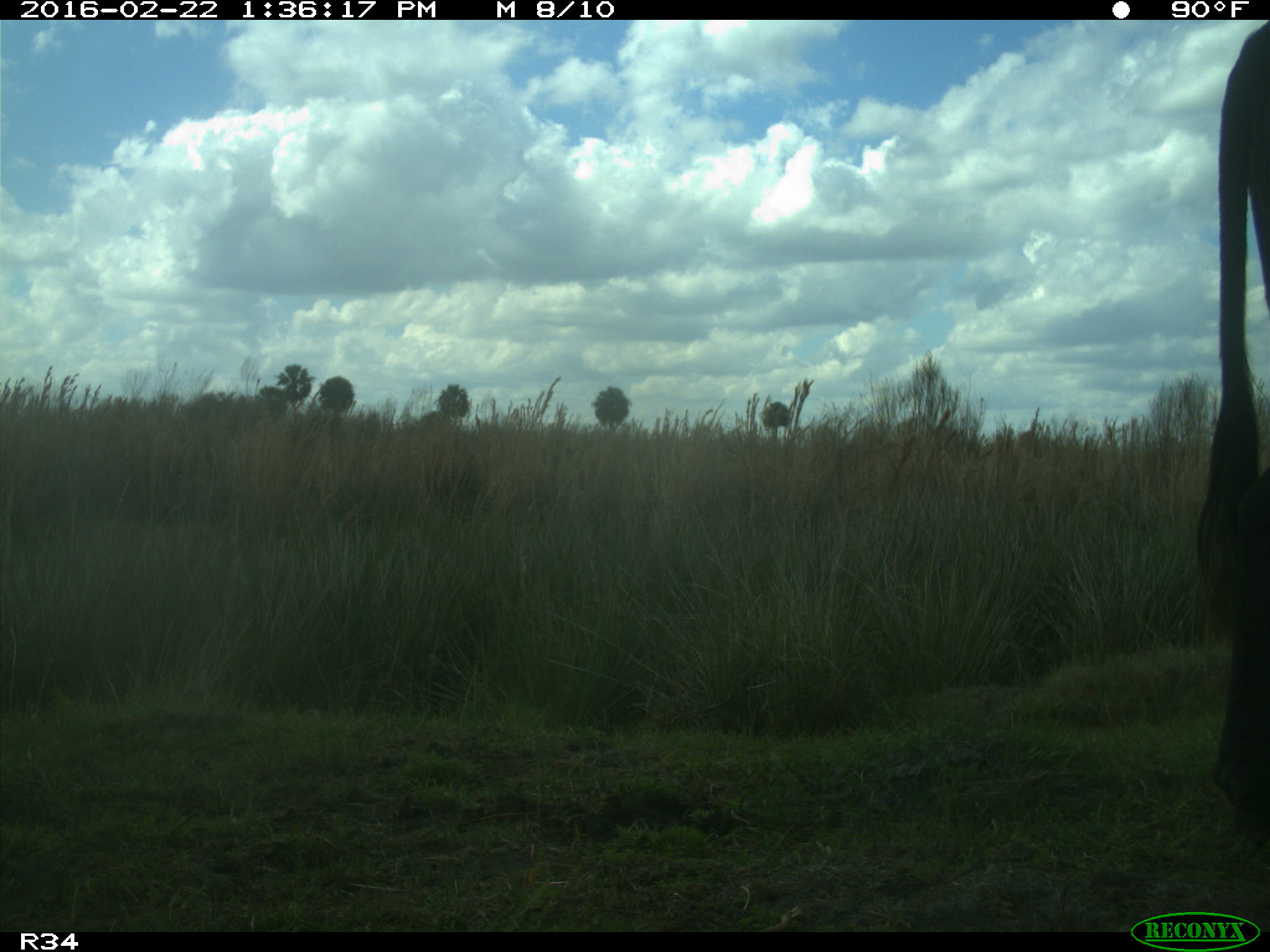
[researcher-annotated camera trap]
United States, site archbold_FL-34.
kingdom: Animalia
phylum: Chordata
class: Mammalia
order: Artiodactyla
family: Bovidae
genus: Bos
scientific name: Bos taurus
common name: domestic cow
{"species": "Bos taurus (domestic cow)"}